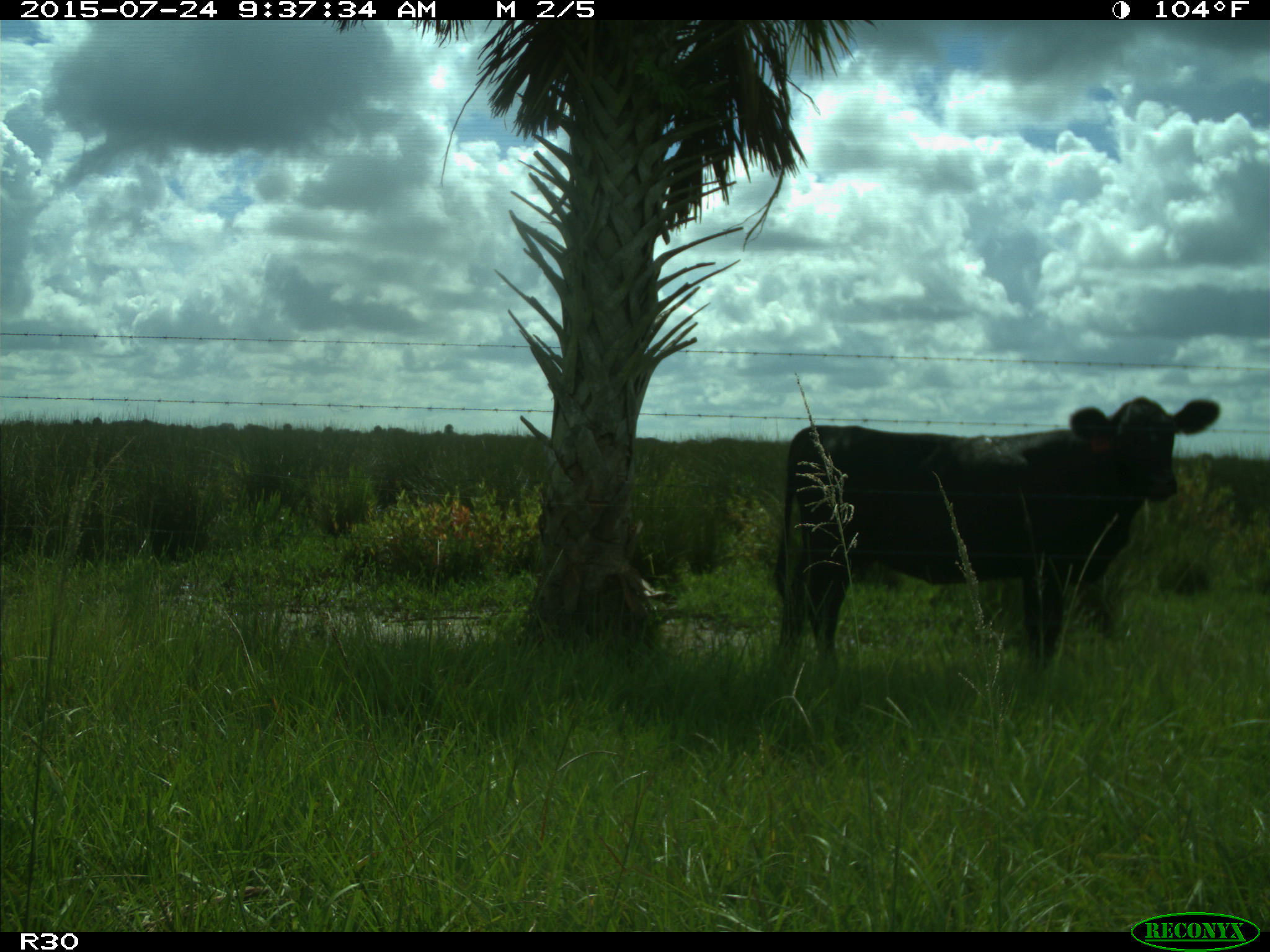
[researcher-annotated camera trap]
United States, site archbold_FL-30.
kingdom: Animalia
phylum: Chordata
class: Mammalia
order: Artiodactyla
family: Bovidae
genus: Bos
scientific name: Bos taurus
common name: domestic cow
Bos taurus (domestic cow).